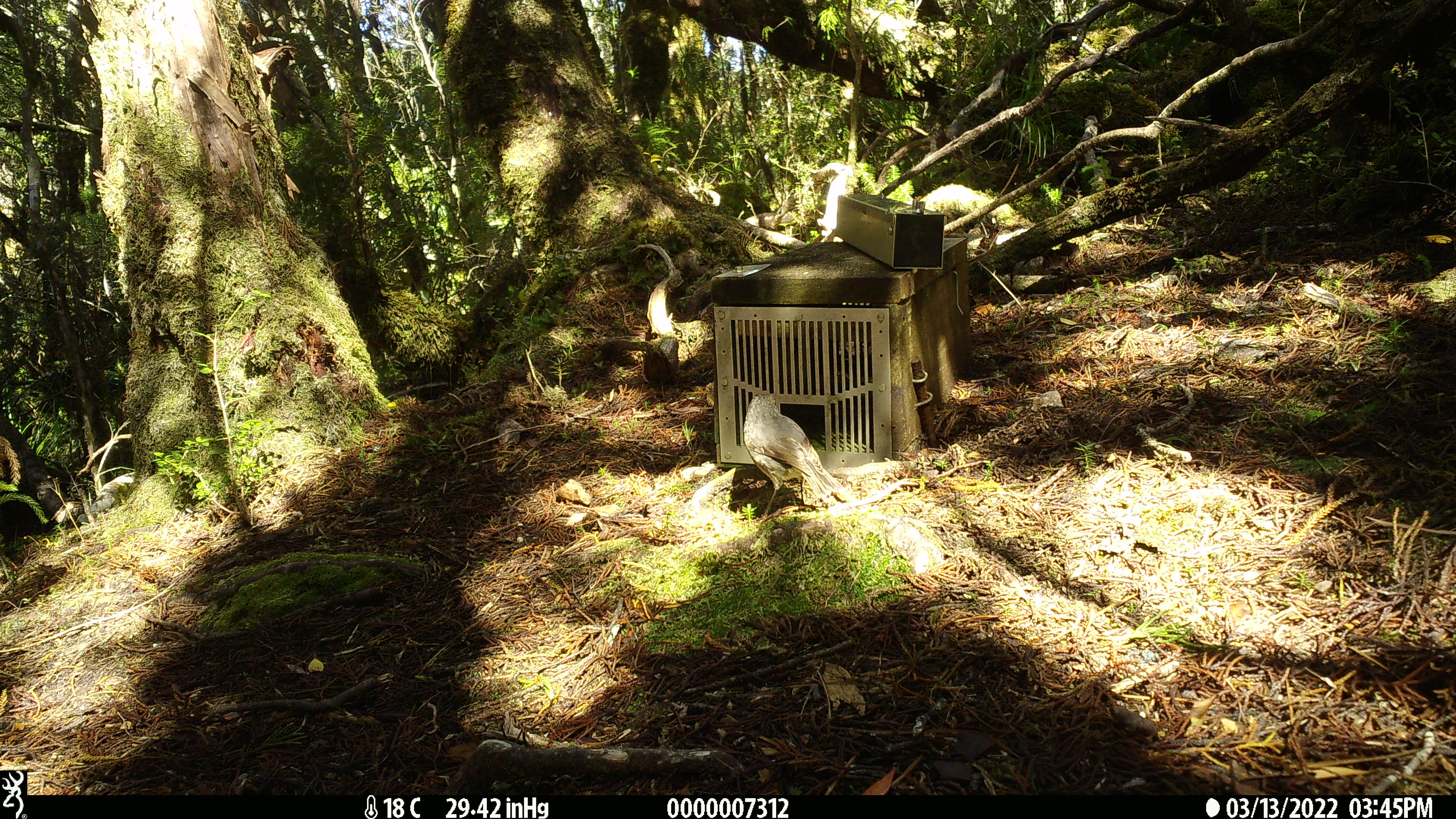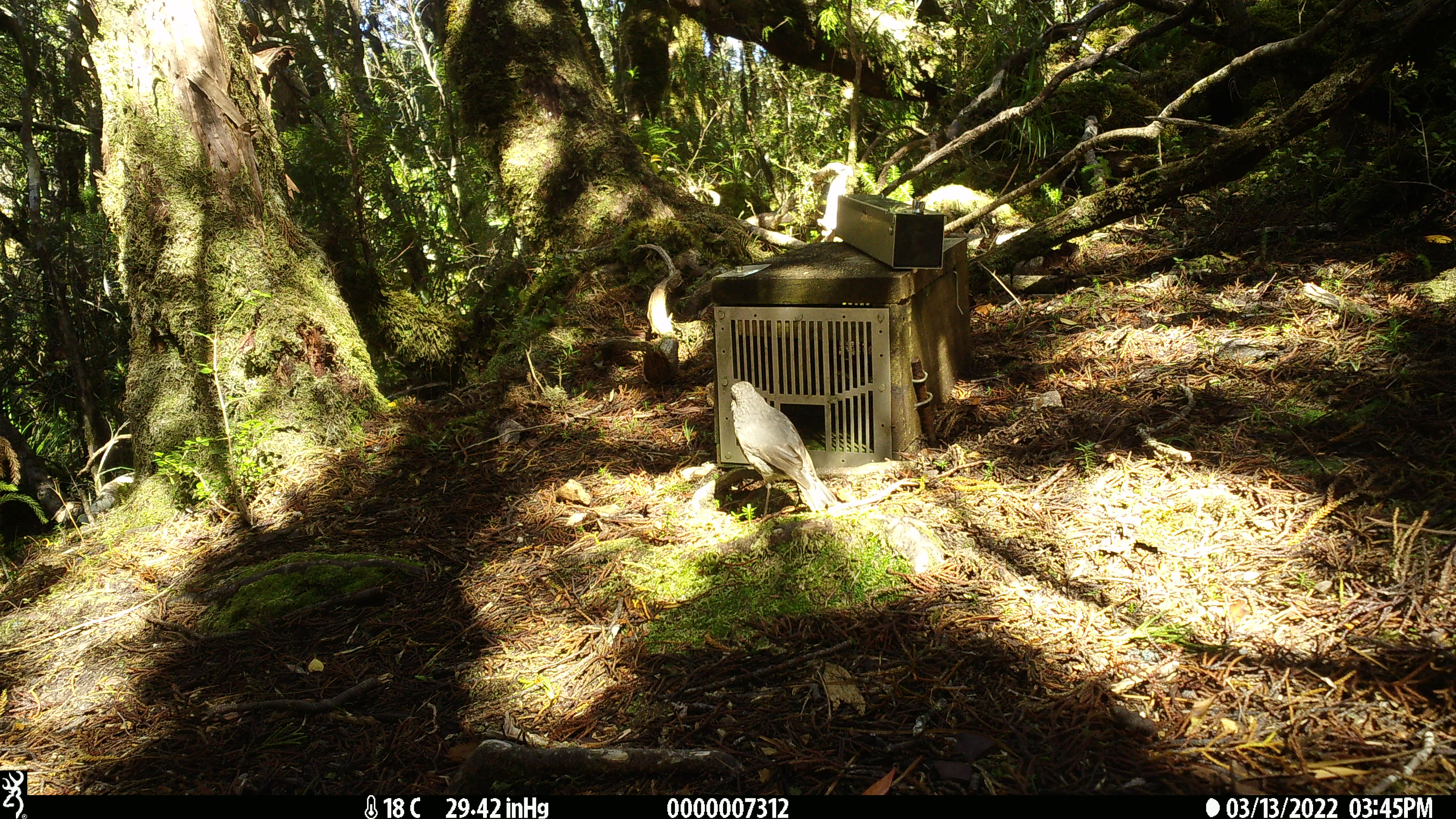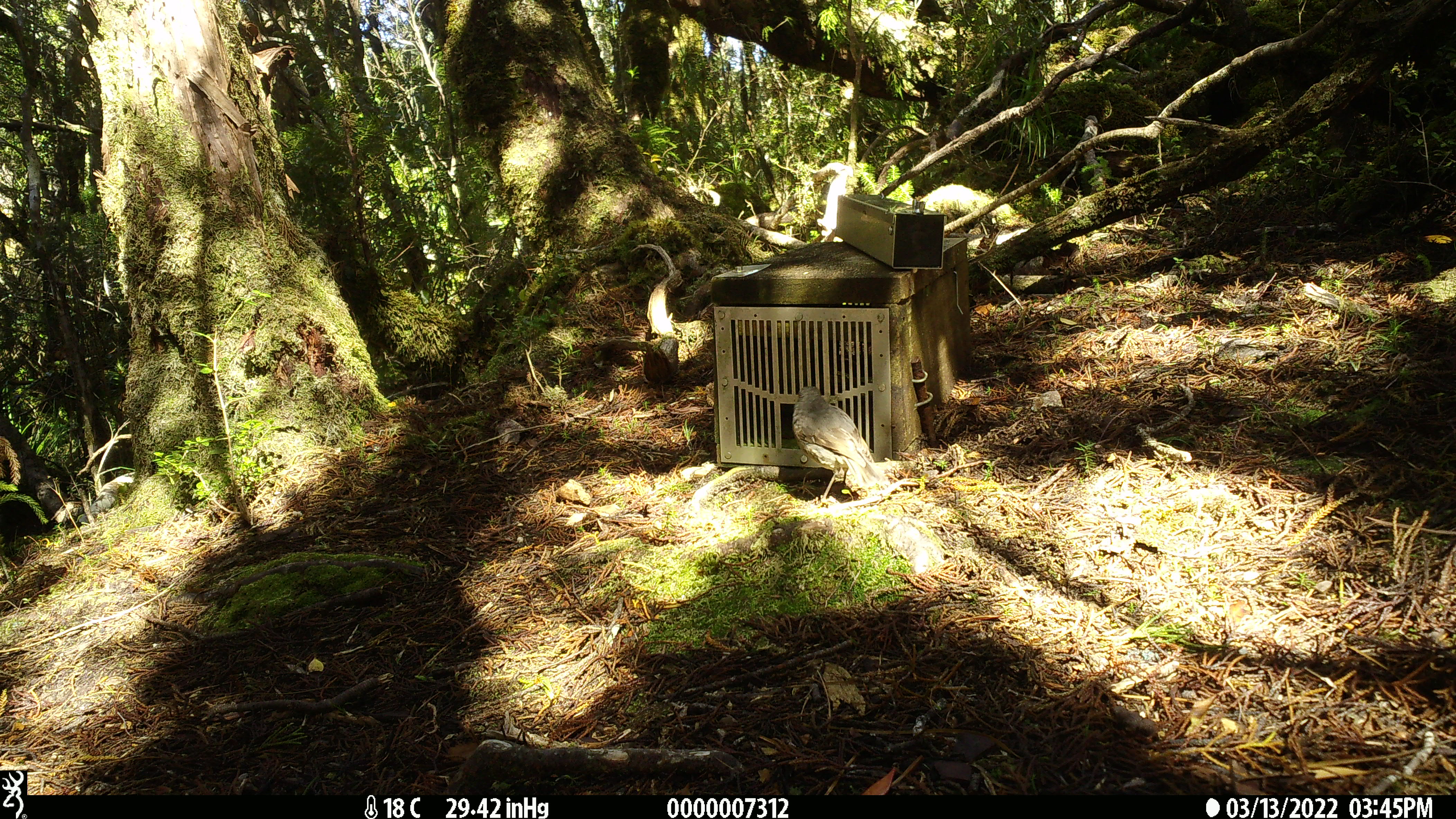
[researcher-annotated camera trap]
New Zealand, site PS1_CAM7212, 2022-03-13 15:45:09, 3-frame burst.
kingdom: Animalia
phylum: Chordata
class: Aves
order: Passeriformes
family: Petroicidae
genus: Petroica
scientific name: Petroica australis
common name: new zealand robin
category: robin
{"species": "robin (new zealand robin) (Petroica australis)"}